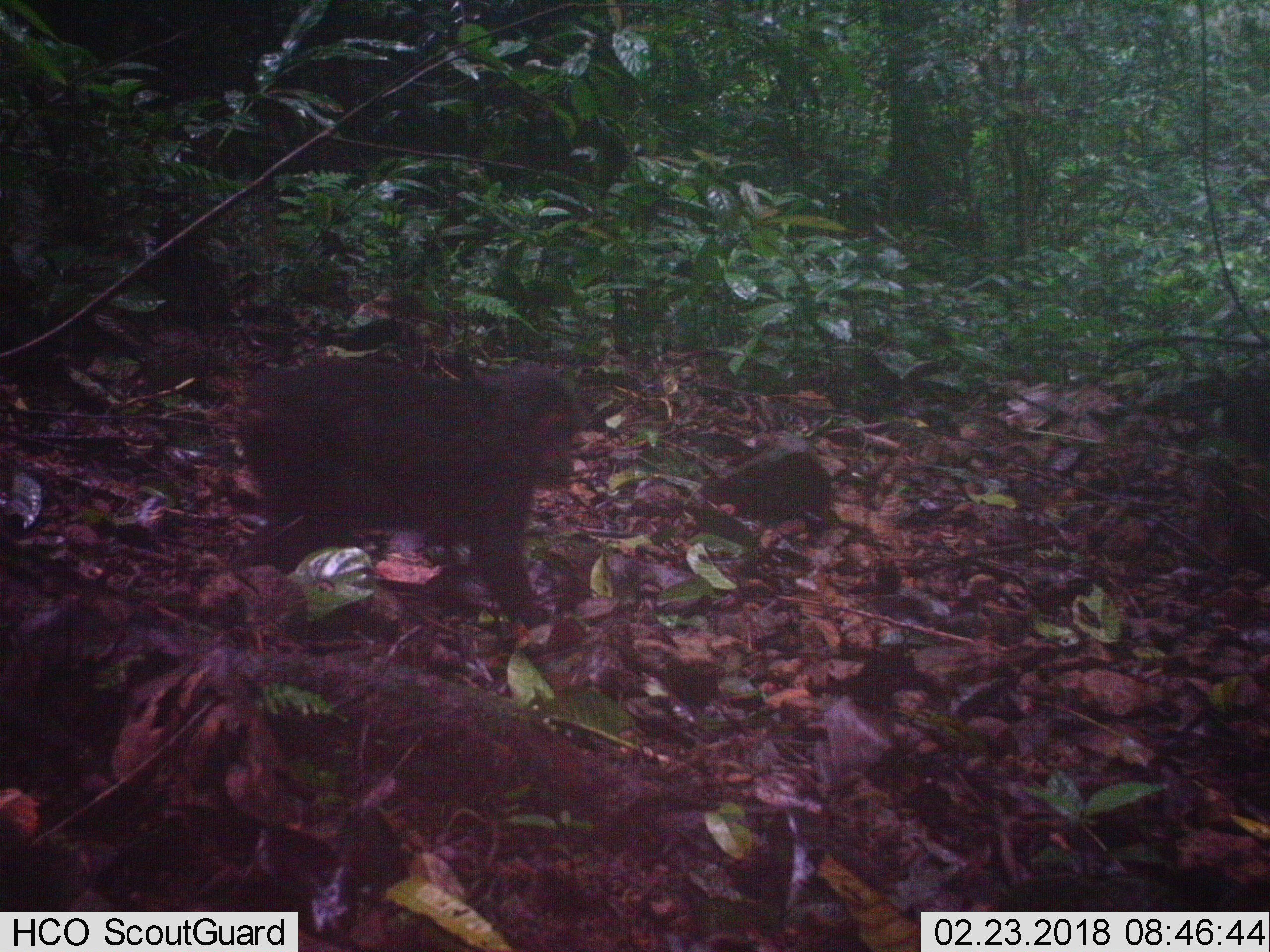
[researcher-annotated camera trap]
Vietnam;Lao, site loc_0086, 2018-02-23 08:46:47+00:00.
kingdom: Animalia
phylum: Chordata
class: Mammalia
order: Primates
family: Cercopithecidae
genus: Macaca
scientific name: Macaca arctoides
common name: stump-tailed macaque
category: stump tailed macaque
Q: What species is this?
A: Stump tailed macaque (stump-tailed macaque) (Macaca arctoides).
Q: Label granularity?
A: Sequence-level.